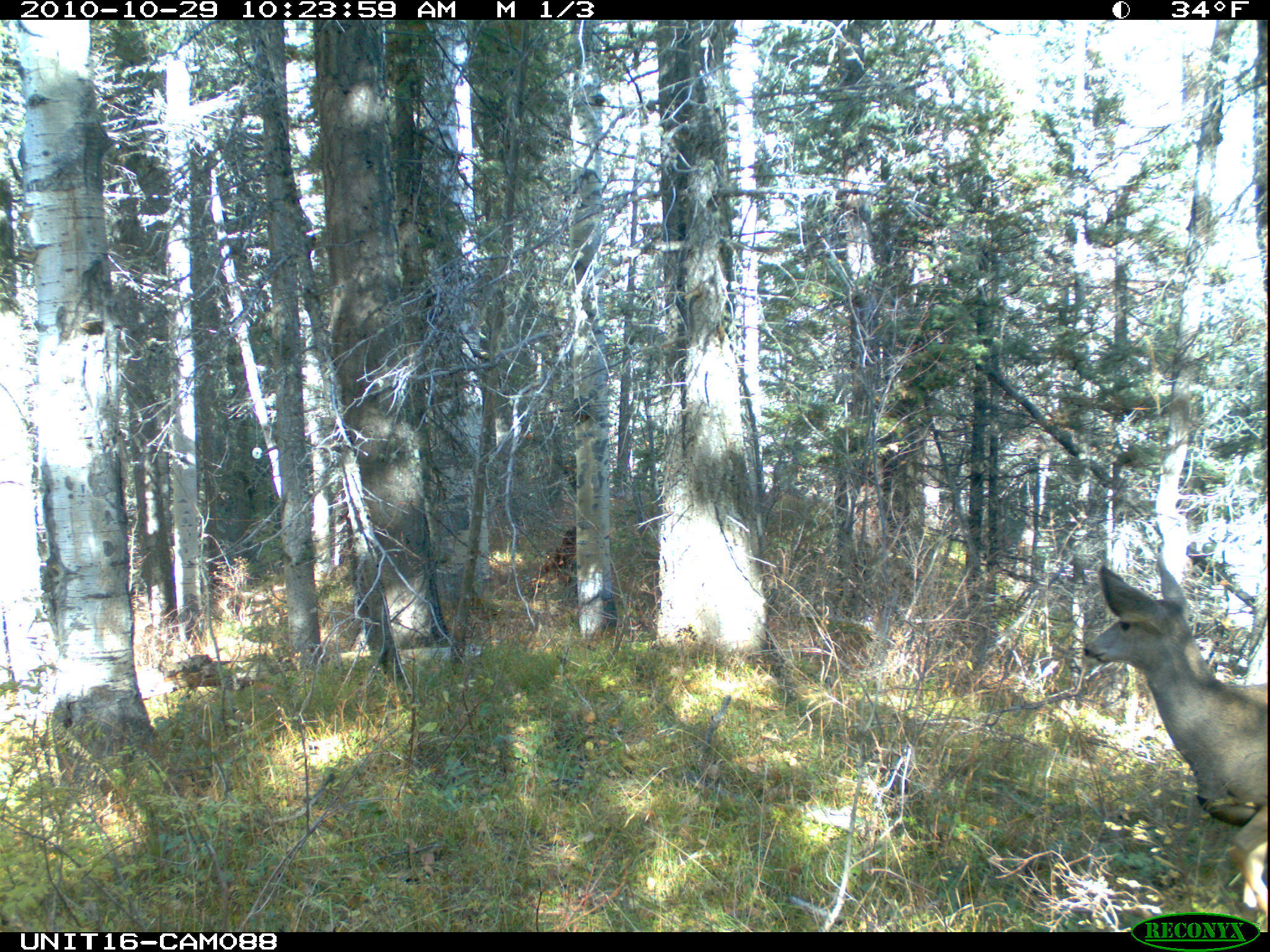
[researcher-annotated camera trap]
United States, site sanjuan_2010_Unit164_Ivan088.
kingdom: Animalia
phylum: Chordata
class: Mammalia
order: Artiodactyla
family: Cervidae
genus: Odocoileus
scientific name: Odocoileus hemionus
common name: mule deer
Odocoileus hemionus (mule deer).